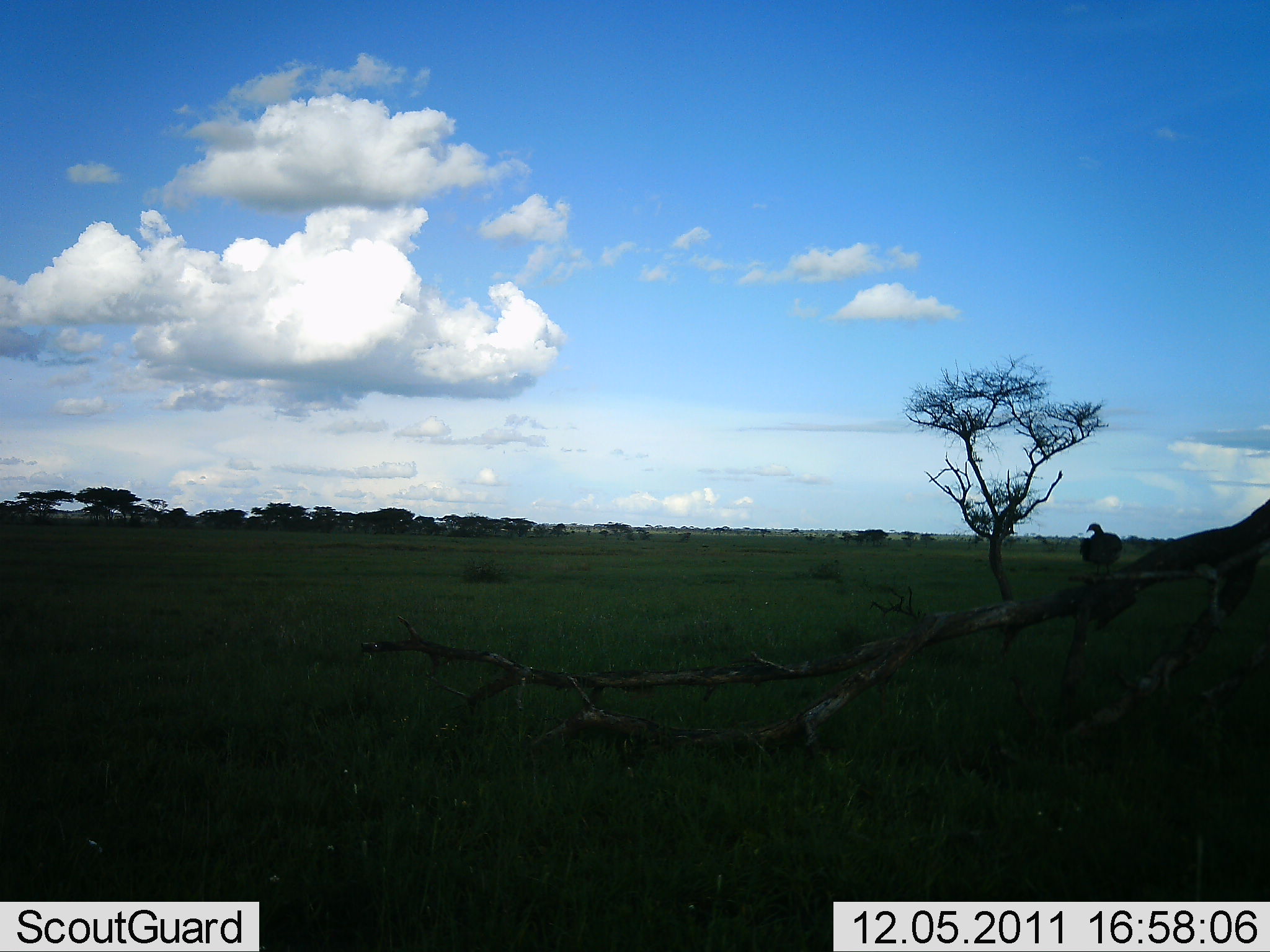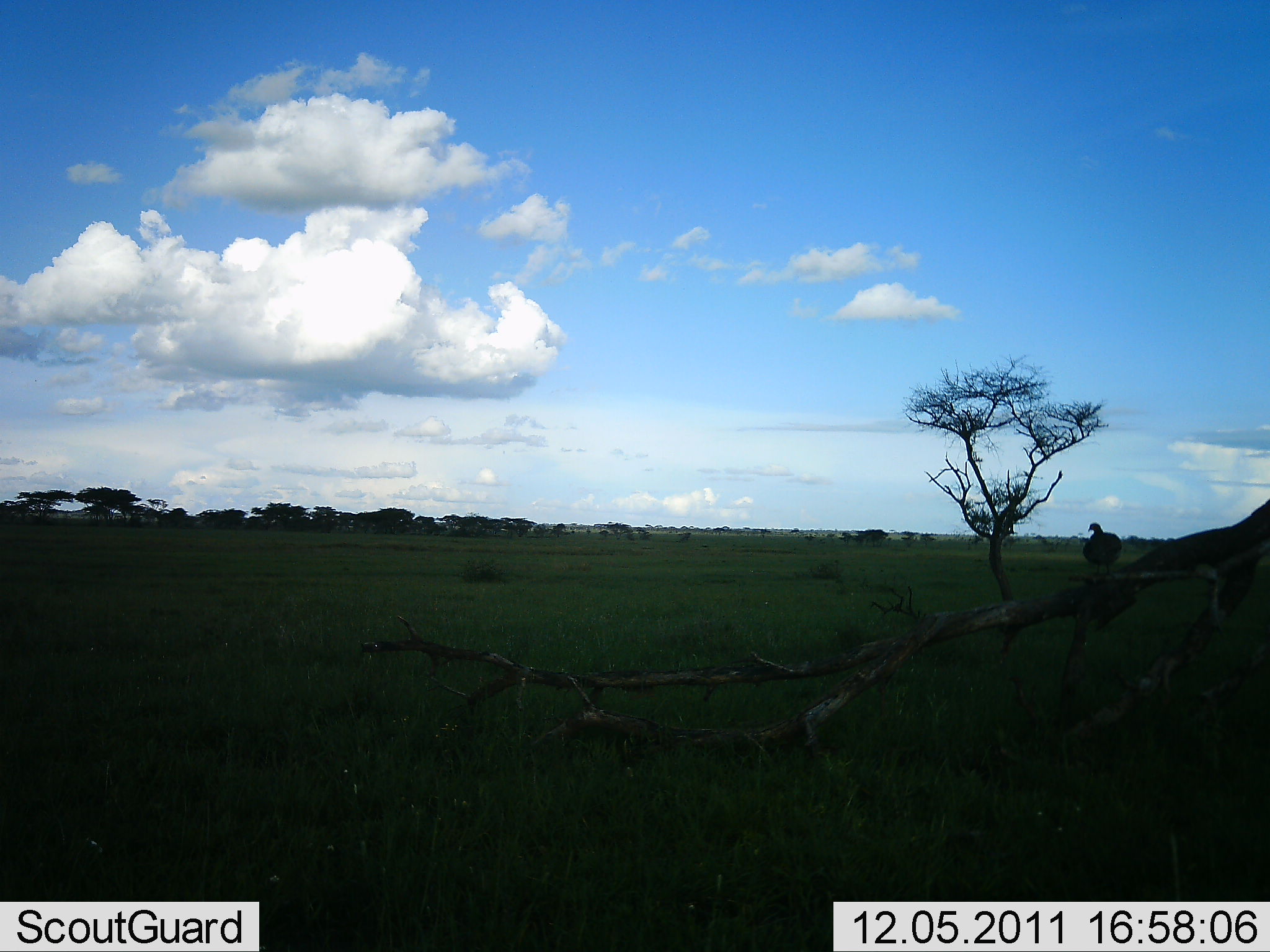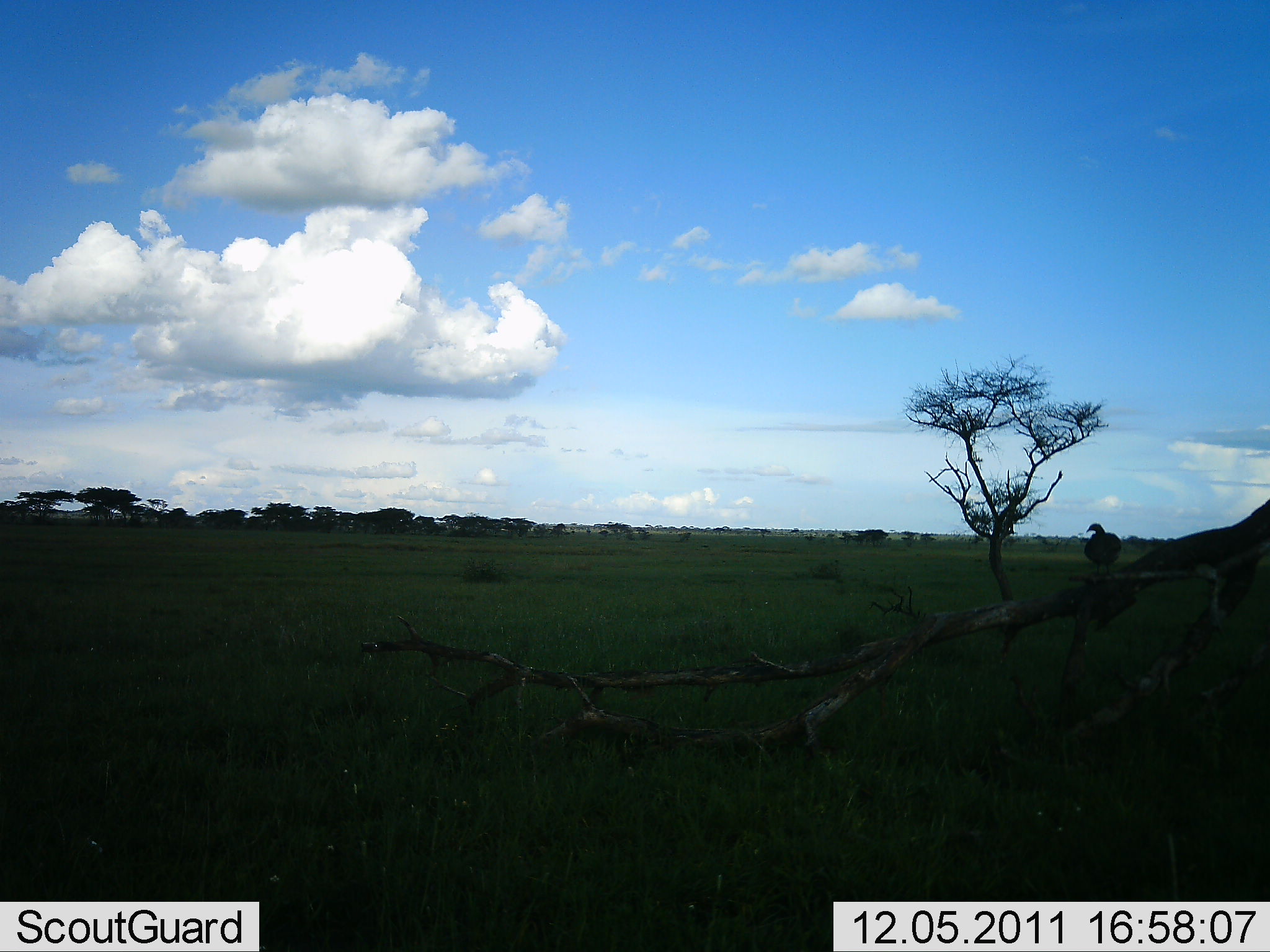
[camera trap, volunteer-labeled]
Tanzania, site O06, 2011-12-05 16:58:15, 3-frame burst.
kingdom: Animalia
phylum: Chordata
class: Aves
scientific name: Aves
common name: bird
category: otherbird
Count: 1.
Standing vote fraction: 75%.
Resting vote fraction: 25%.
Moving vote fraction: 0%.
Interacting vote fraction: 0%.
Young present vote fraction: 0%.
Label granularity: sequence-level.